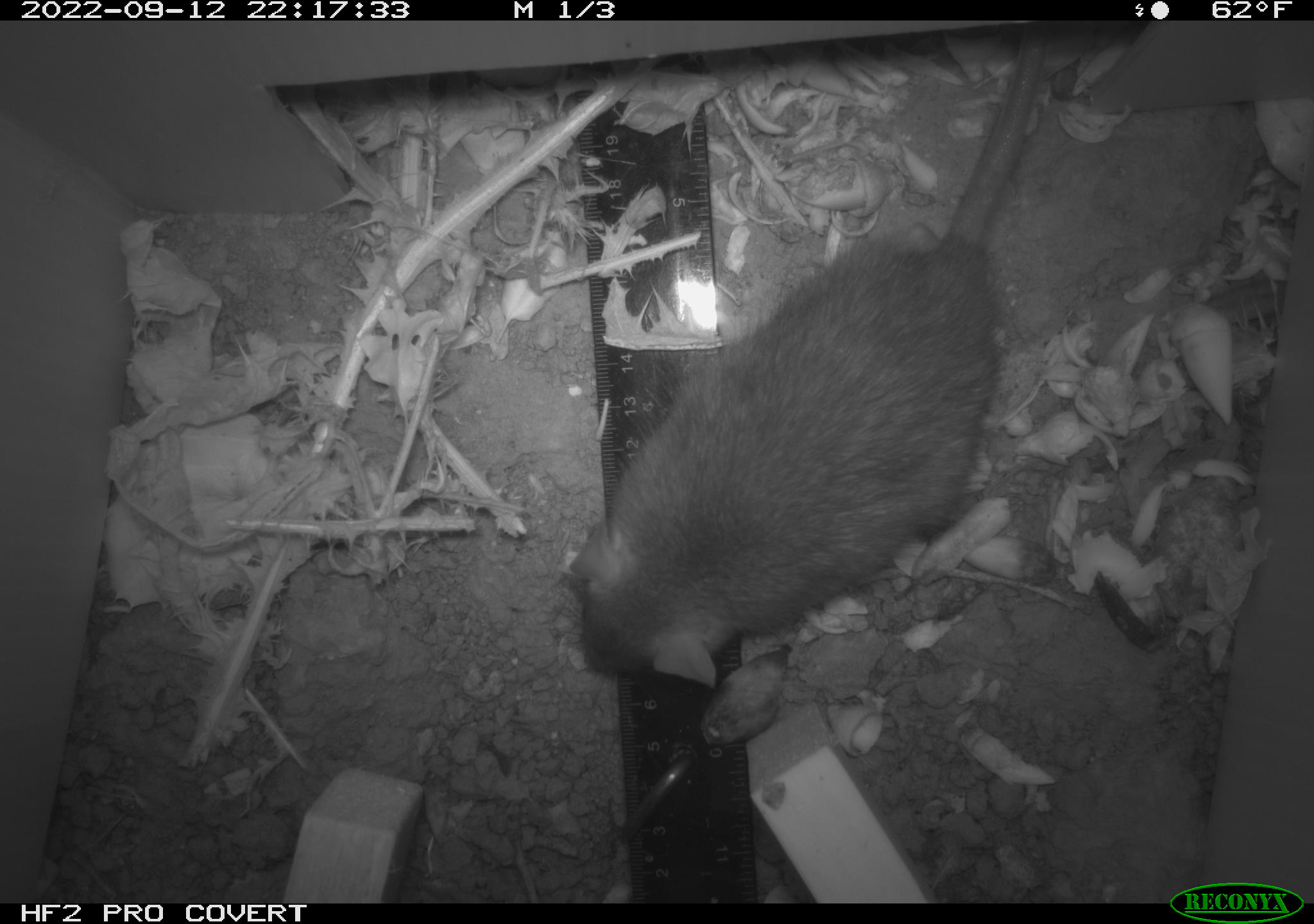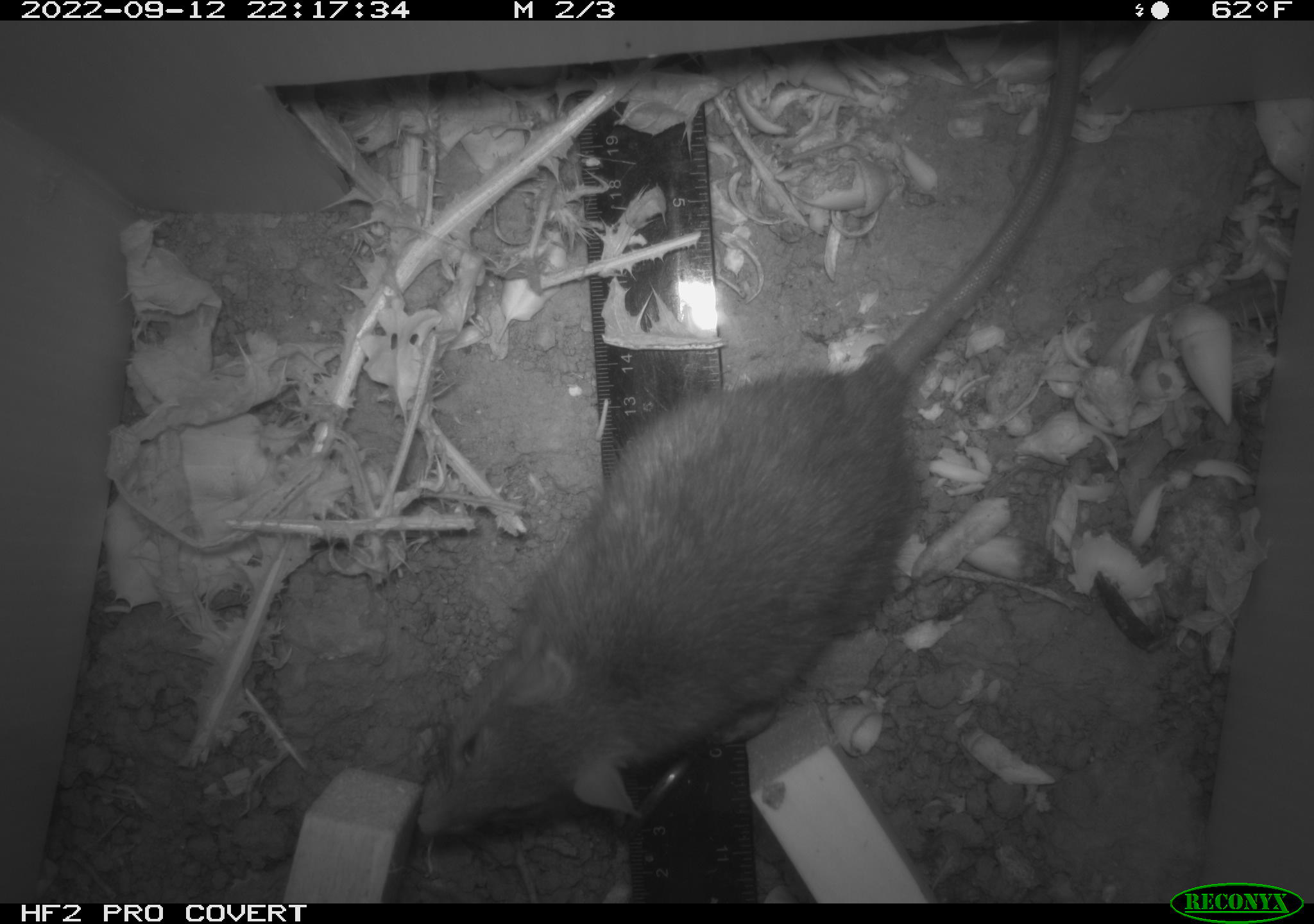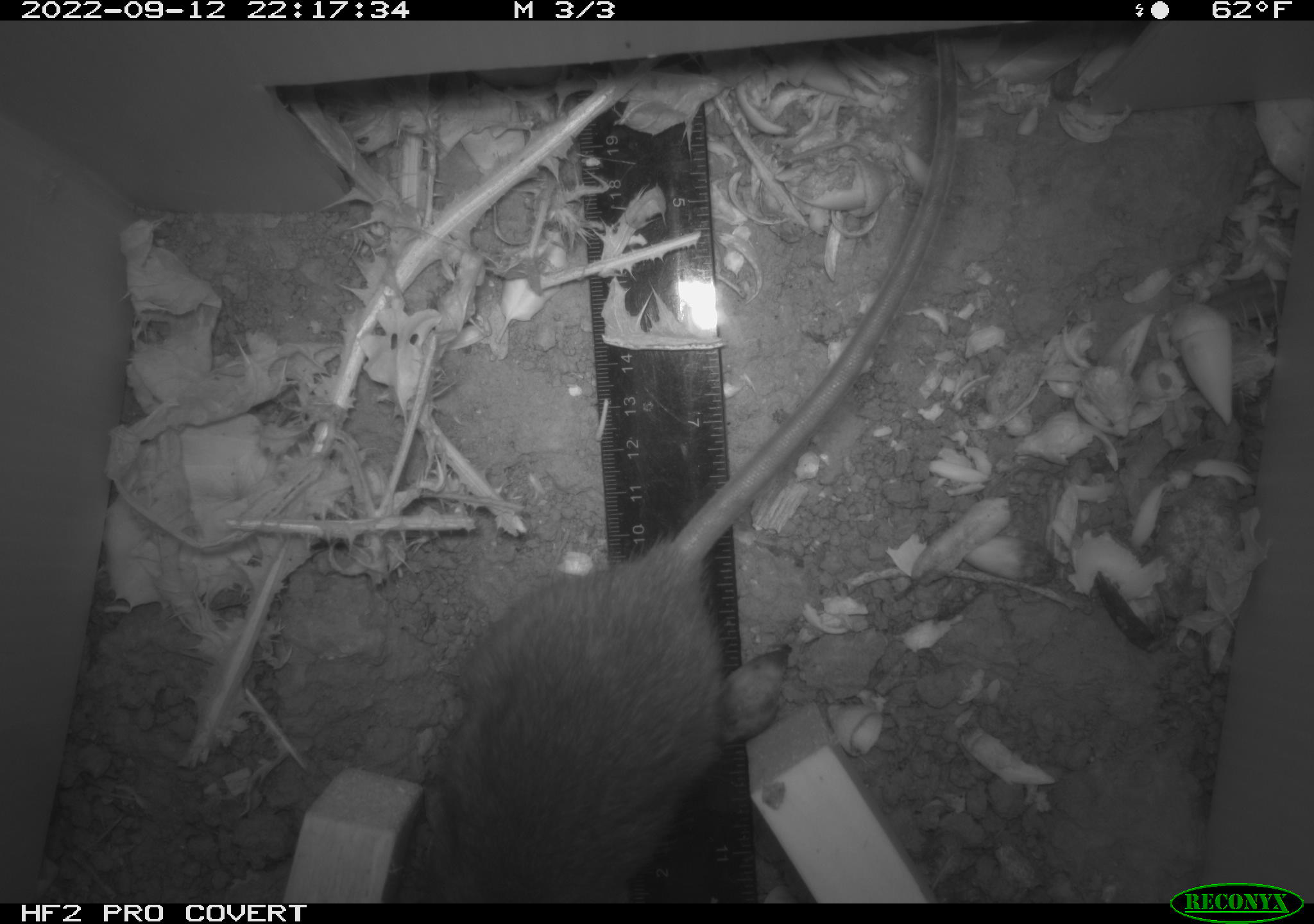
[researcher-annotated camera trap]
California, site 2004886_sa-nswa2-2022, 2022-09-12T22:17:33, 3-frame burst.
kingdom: Animalia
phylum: Chordata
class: Mammalia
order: Rodentia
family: Muridae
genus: Rattus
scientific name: Rattus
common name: rat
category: rattus species